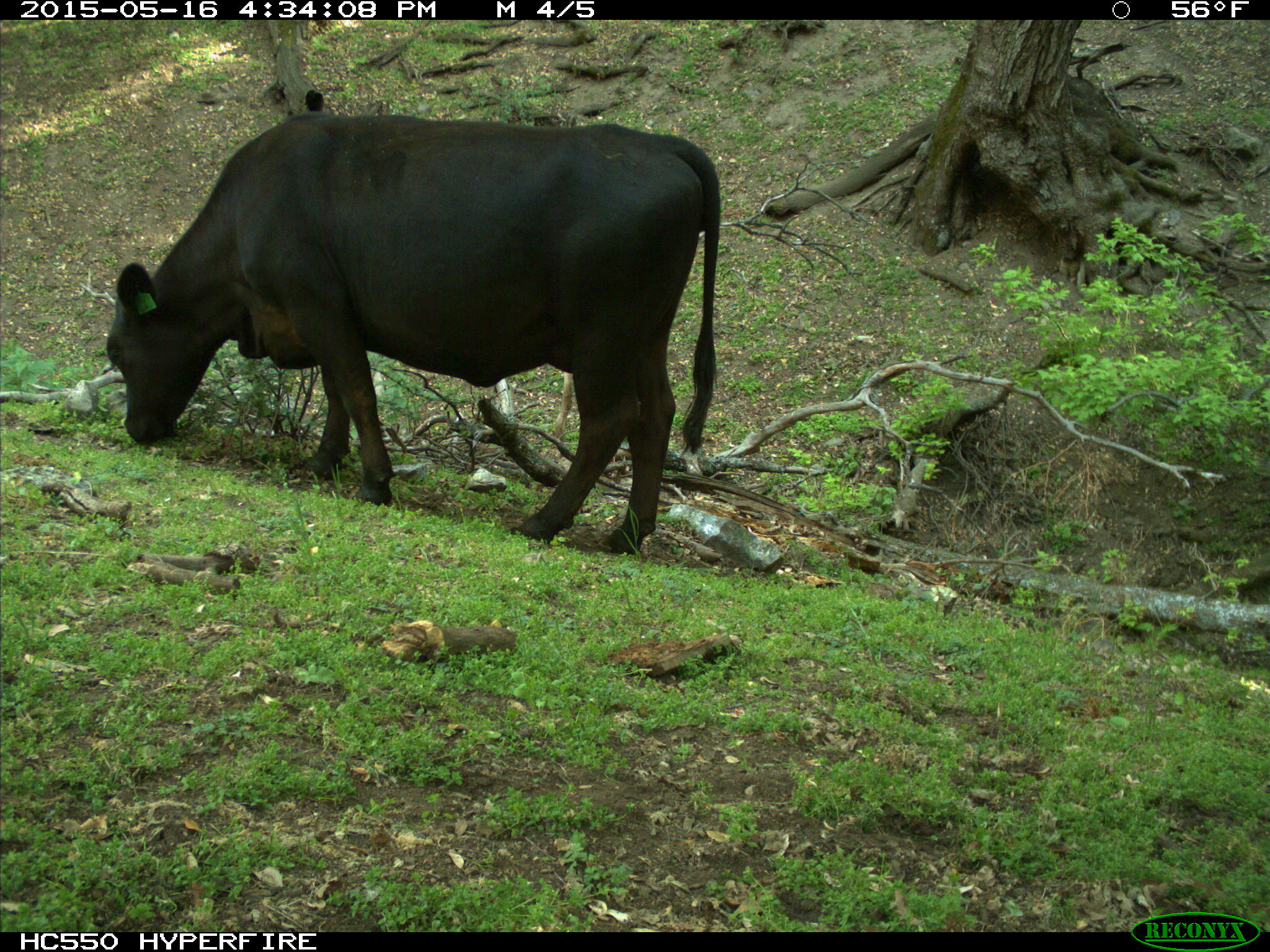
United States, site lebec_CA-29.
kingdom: Animalia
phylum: Chordata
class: Mammalia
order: Artiodactyla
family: Bovidae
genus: Bos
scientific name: Bos taurus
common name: domestic cow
Bos taurus (domestic cow).